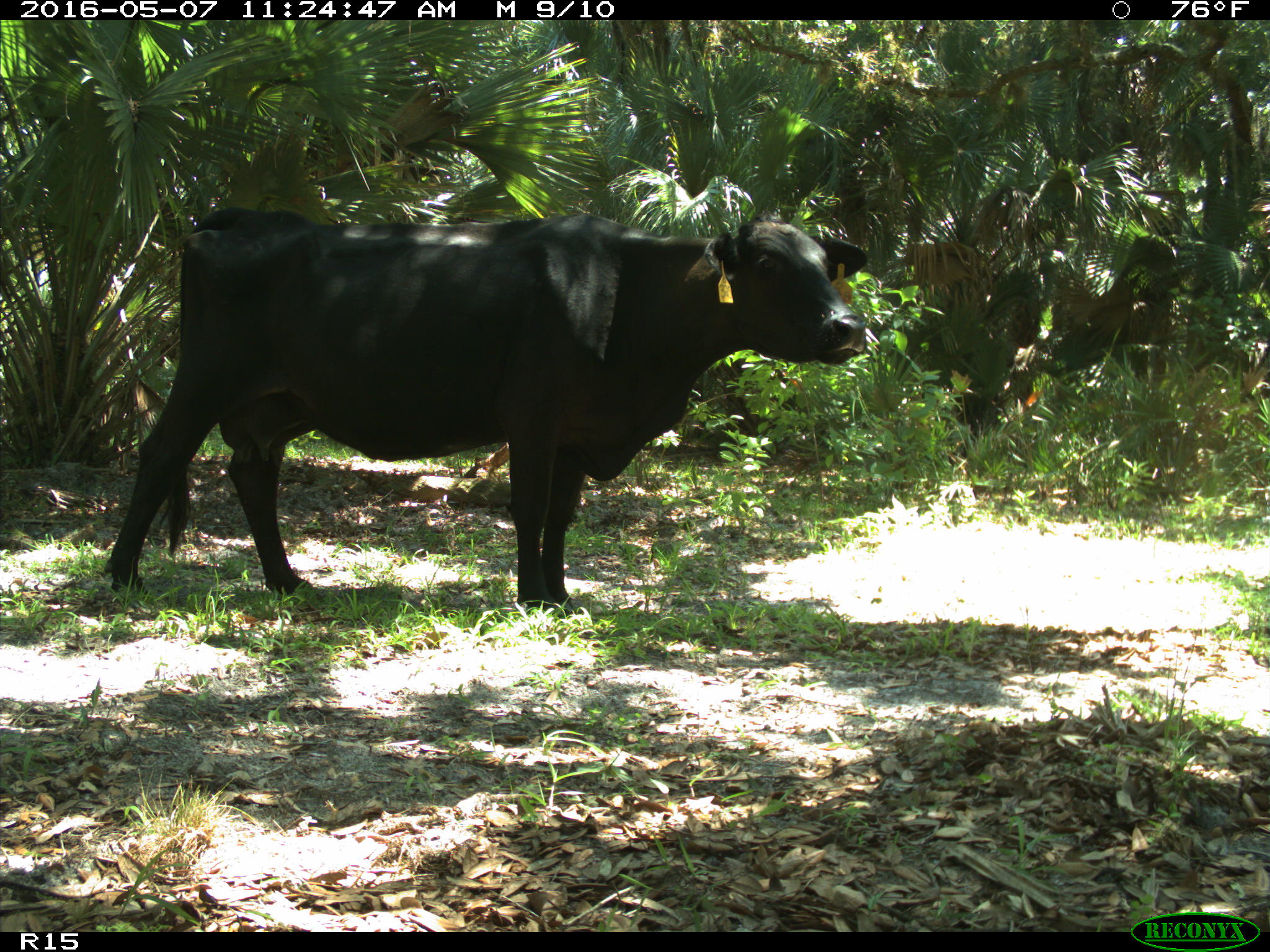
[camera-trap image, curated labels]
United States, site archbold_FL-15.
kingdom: Animalia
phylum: Chordata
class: Mammalia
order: Artiodactyla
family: Bovidae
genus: Bos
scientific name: Bos taurus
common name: domestic cow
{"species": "Bos taurus (domestic cow)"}